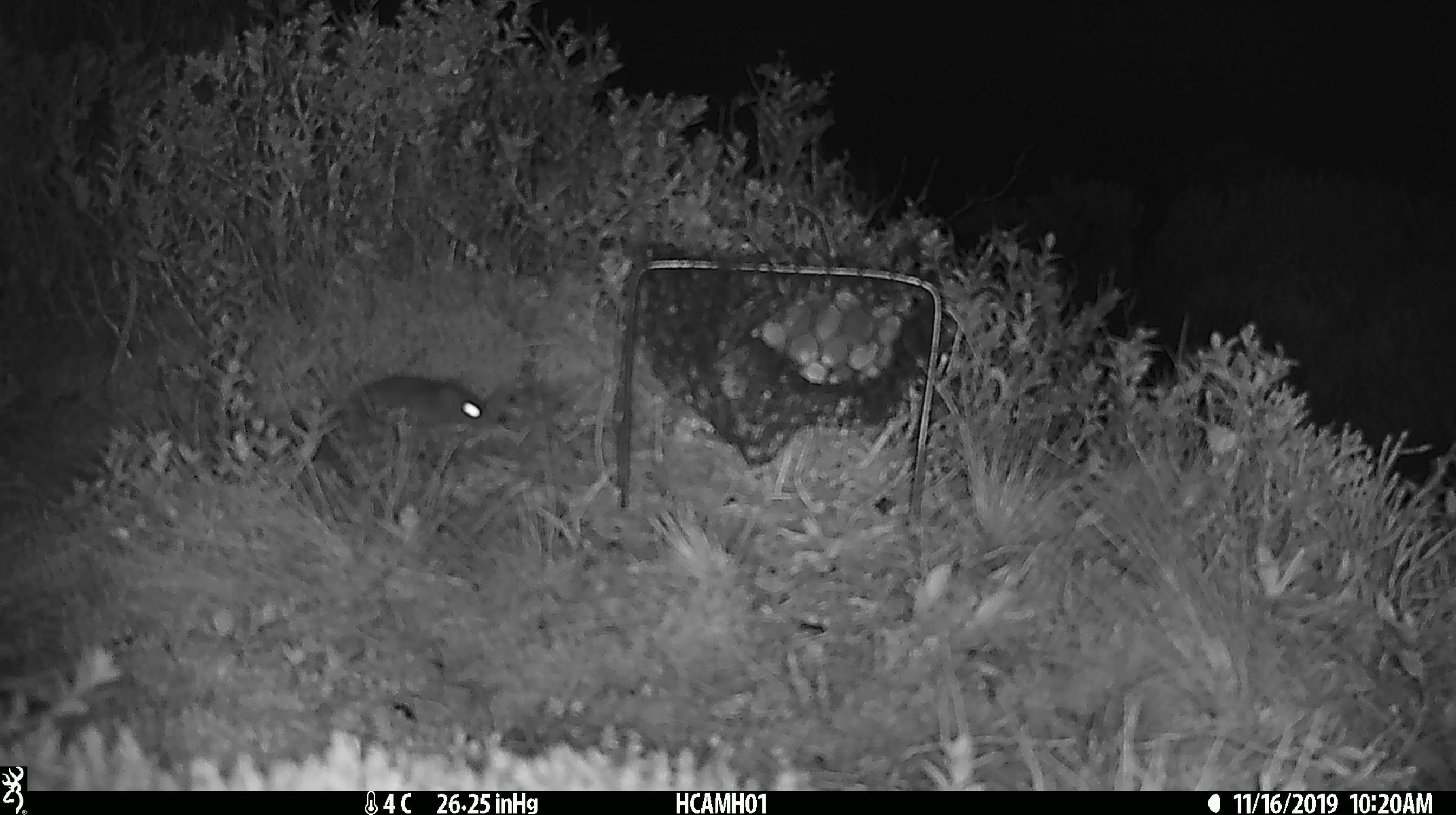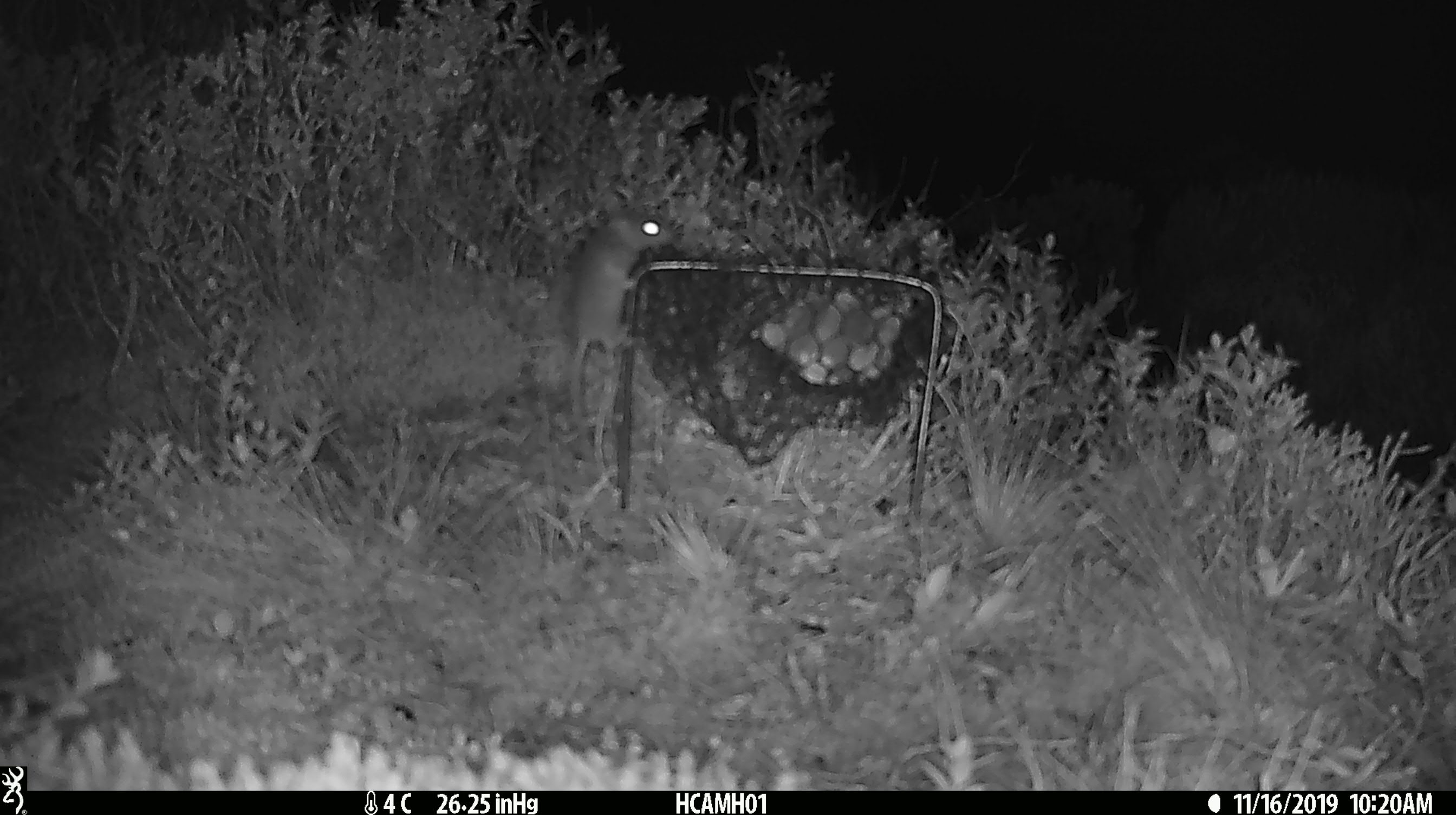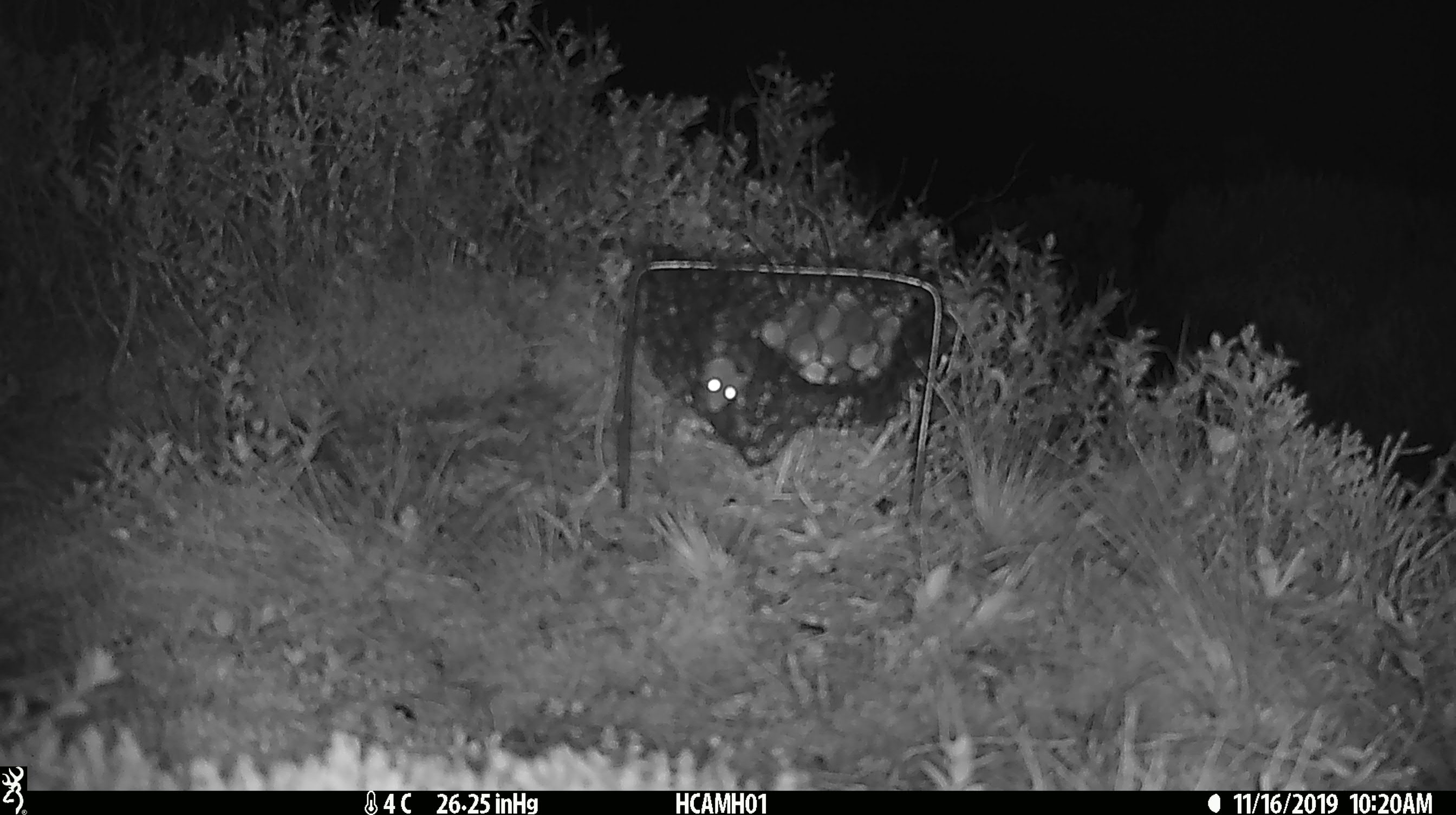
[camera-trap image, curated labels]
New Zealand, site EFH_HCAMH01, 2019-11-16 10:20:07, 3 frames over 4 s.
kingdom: Animalia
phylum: Chordata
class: Mammalia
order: Rodentia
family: Muridae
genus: Mus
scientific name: Mus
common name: mouse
Mouse (Mus).